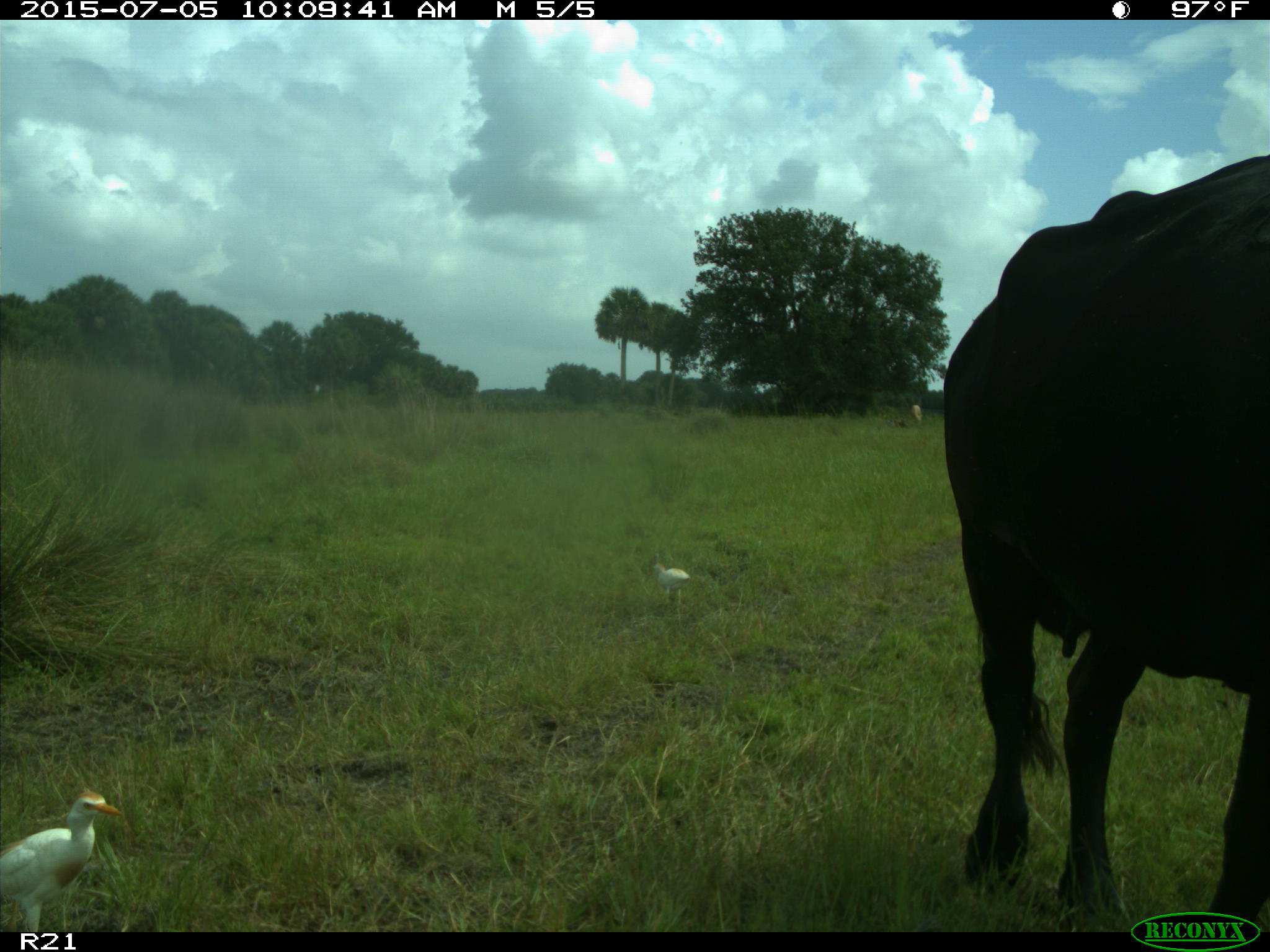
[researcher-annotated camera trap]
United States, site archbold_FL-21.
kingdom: Animalia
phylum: Chordata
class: Mammalia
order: Artiodactyla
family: Bovidae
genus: Bos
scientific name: Bos taurus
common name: domestic cow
Bos taurus (domestic cow).